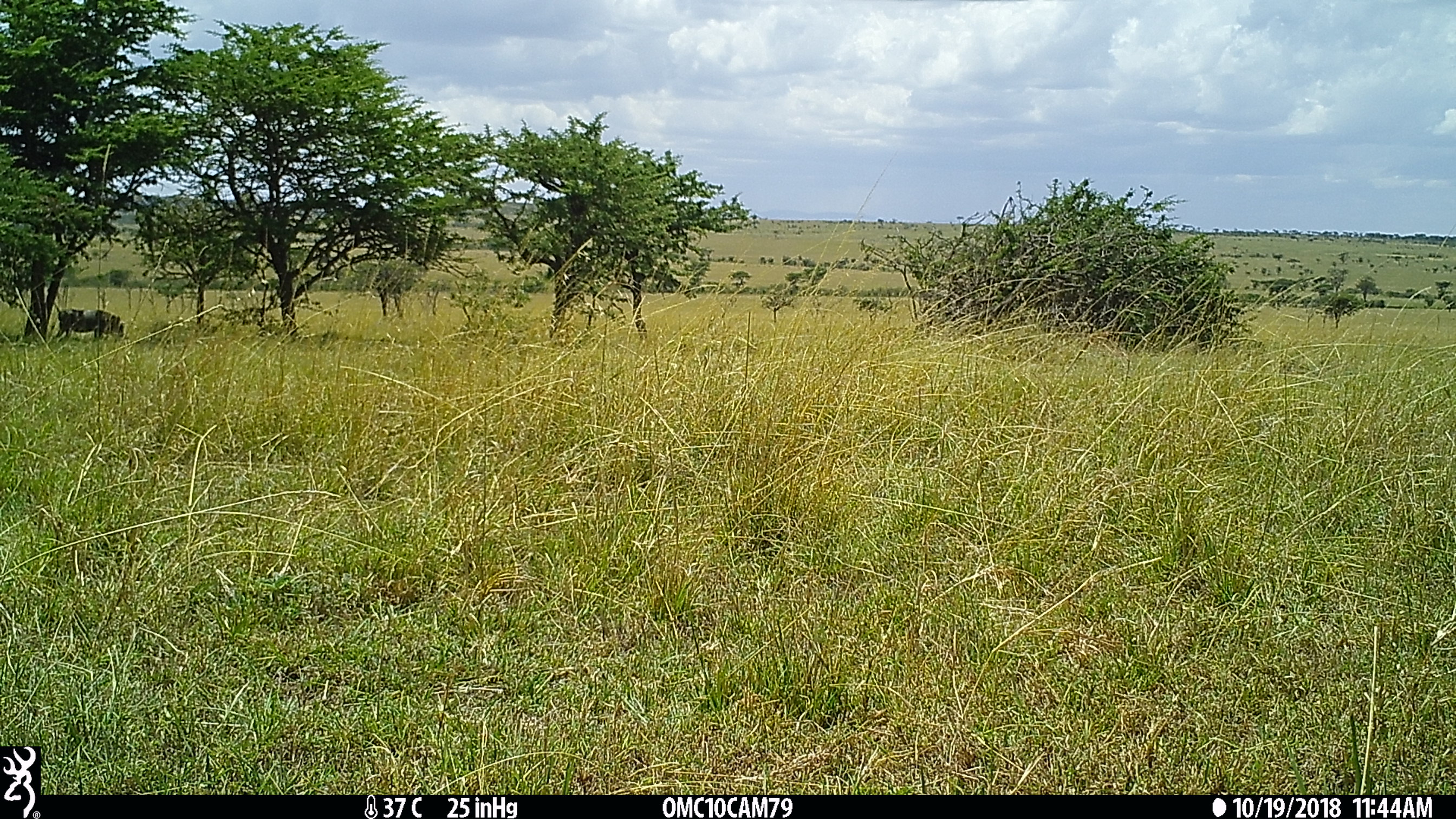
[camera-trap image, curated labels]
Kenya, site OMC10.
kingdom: Animalia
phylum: Chordata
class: Mammalia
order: Artiodactyla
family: Suidae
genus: Phacochoerus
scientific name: Phacochoerus africanus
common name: common warthog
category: warthog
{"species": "warthog (common warthog) (Phacochoerus africanus)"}